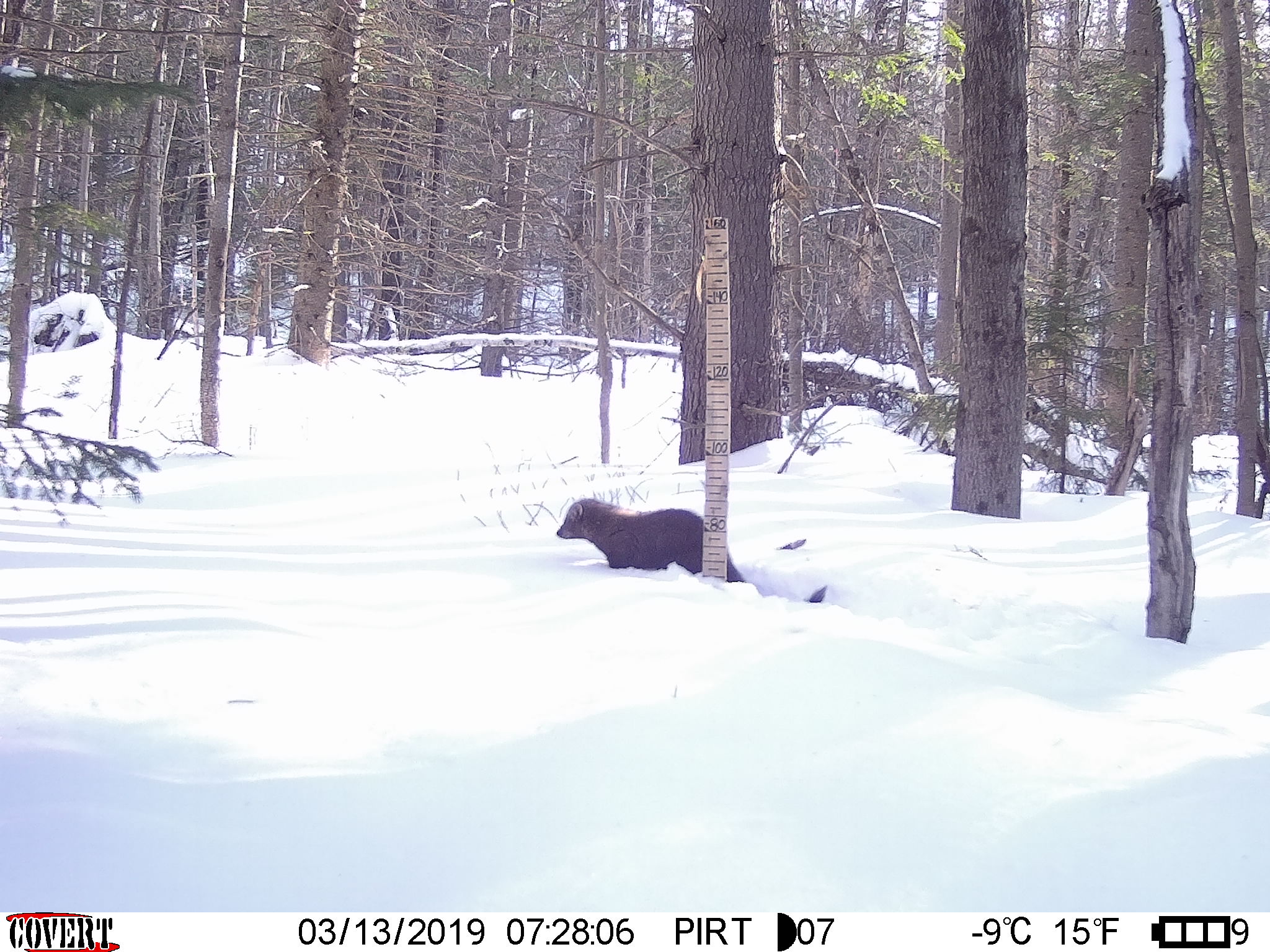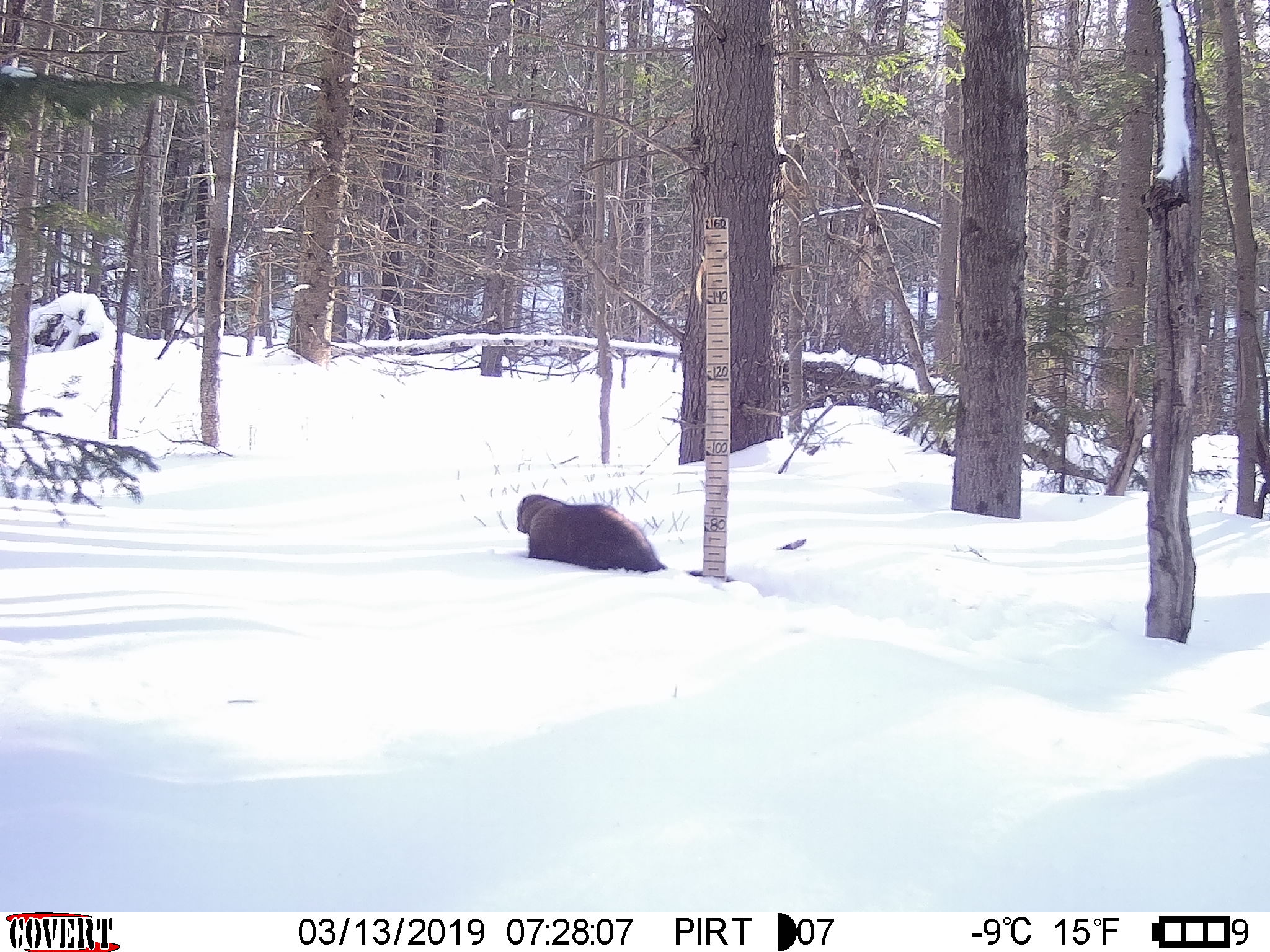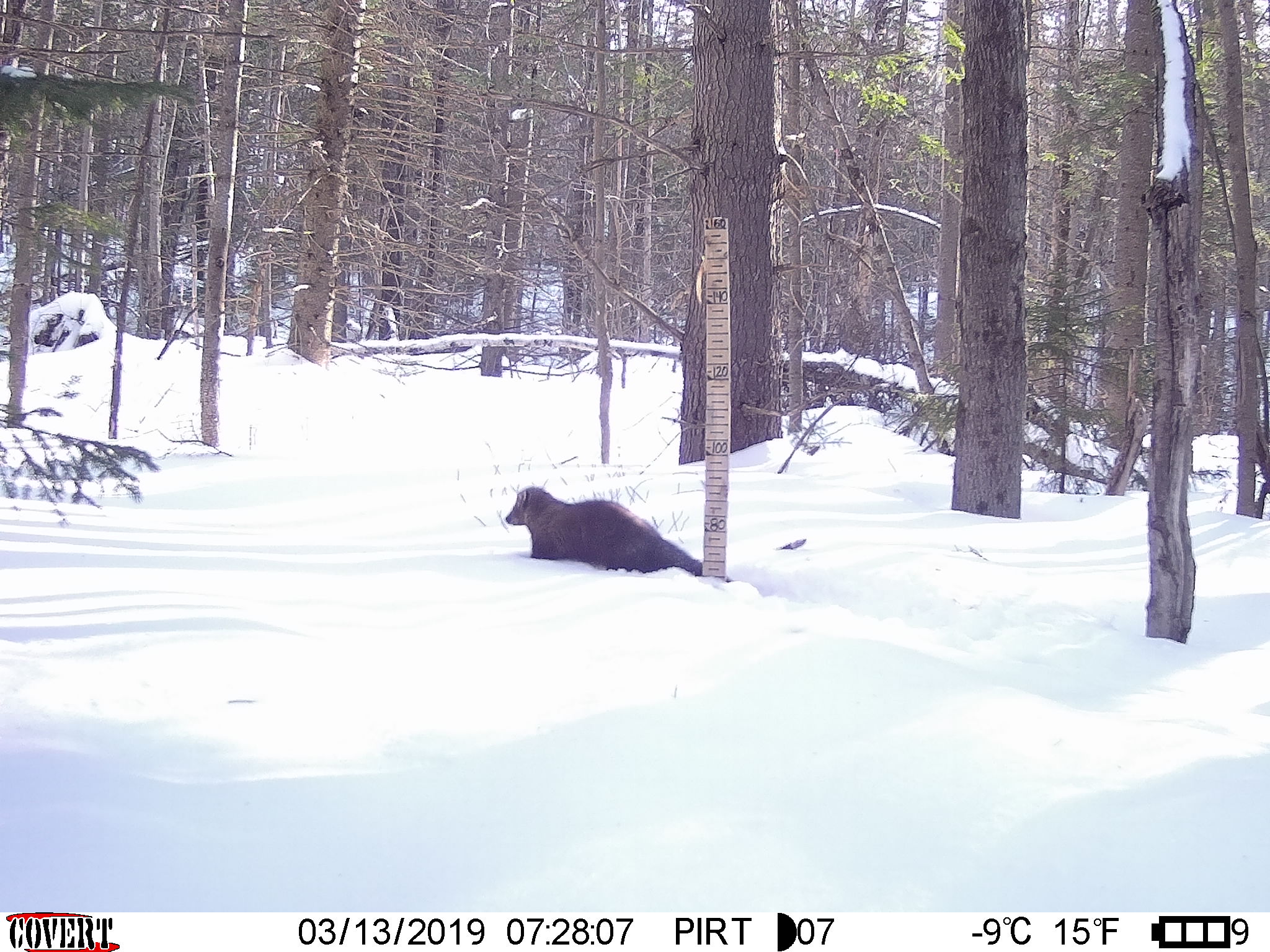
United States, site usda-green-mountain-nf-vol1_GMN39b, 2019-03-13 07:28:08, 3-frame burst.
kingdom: Animalia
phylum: Chordata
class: Mammalia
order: Carnivora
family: Mustelidae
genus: Pekania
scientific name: Pekania pennanti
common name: fisher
Fisher (Pekania pennanti).